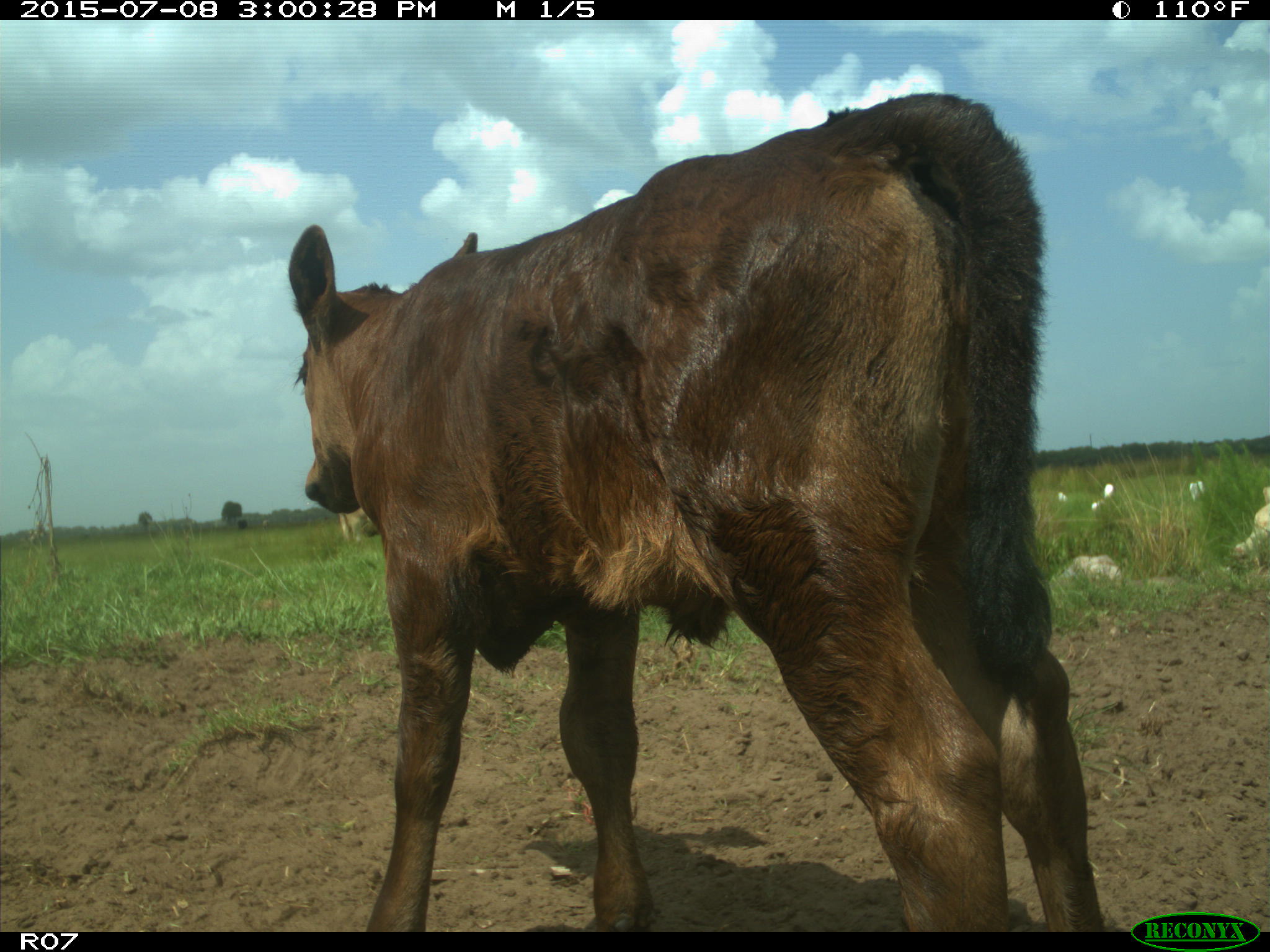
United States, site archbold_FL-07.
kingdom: Animalia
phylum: Chordata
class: Mammalia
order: Artiodactyla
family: Bovidae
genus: Bos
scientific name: Bos taurus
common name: domestic cow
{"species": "Bos taurus (domestic cow)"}